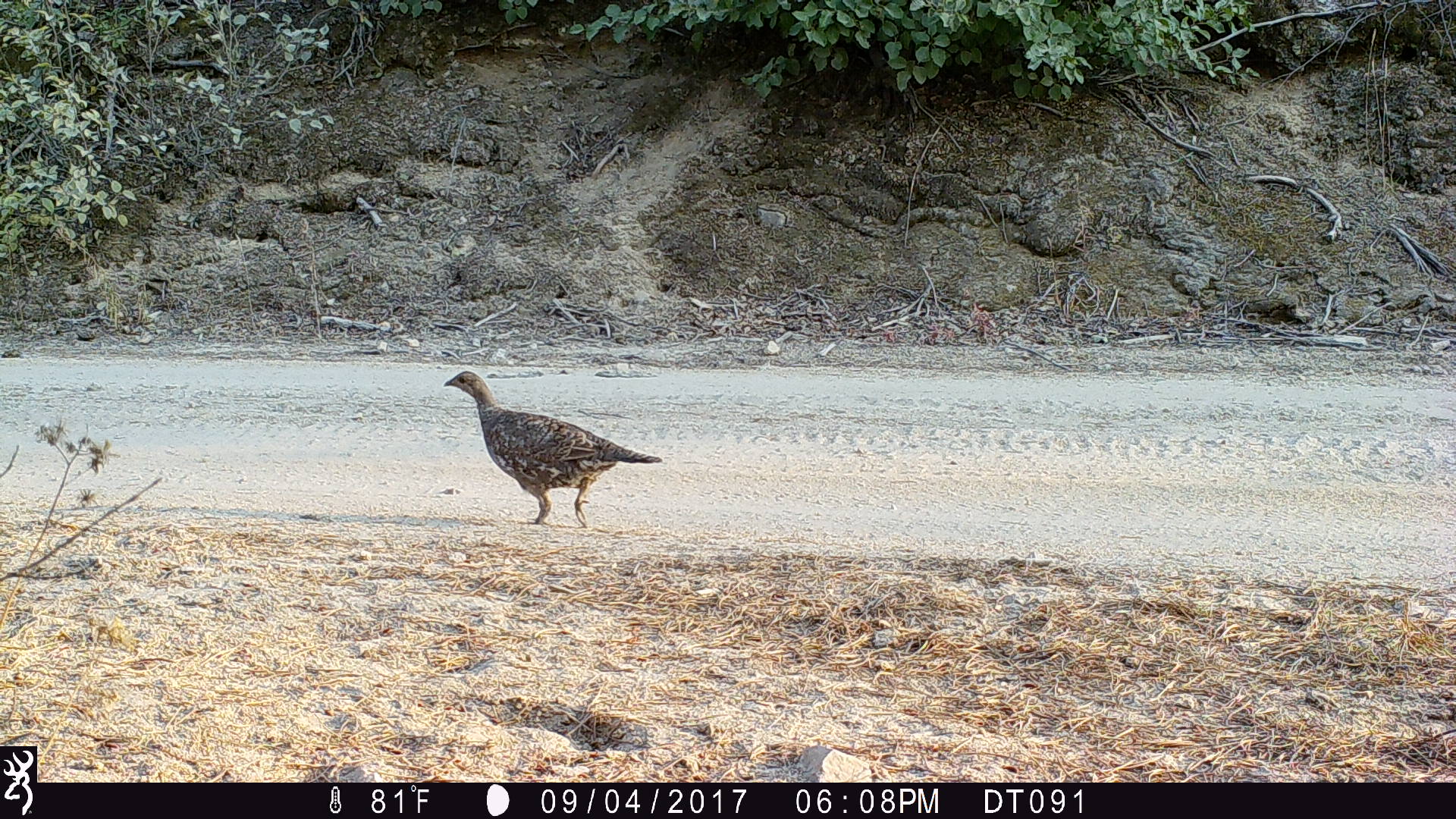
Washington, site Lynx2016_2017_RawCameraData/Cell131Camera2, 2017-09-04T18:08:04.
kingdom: Animalia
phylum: Chordata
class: Aves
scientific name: Aves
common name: birds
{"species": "Aves (birds)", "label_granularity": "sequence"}